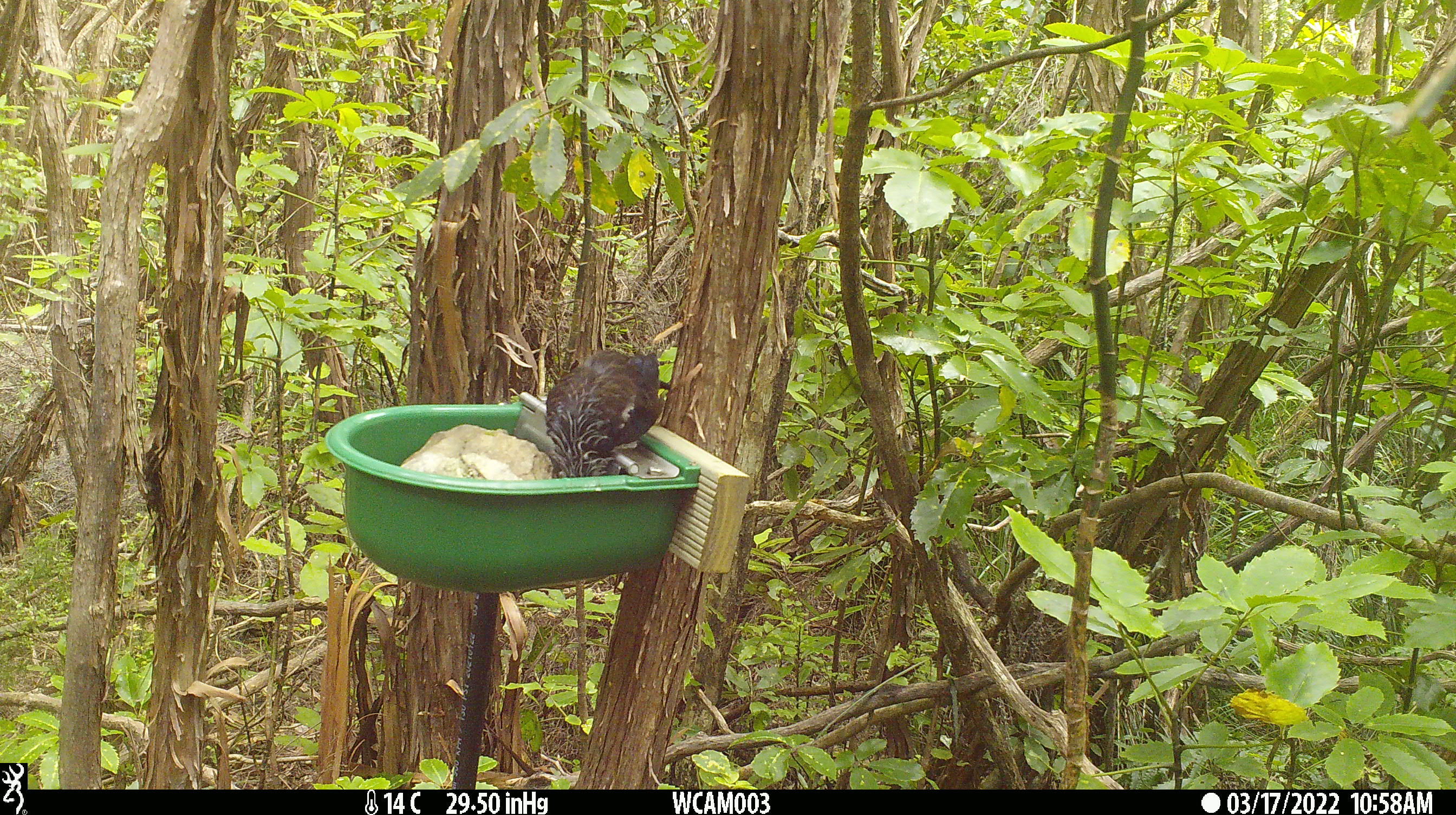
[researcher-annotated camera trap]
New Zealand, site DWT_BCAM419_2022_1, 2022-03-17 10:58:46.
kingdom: Animalia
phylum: Chordata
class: Aves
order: Passeriformes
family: Meliphagidae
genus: Prosthemadera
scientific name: Prosthemadera novaeseelandiae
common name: tui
Tui (Prosthemadera novaeseelandiae).